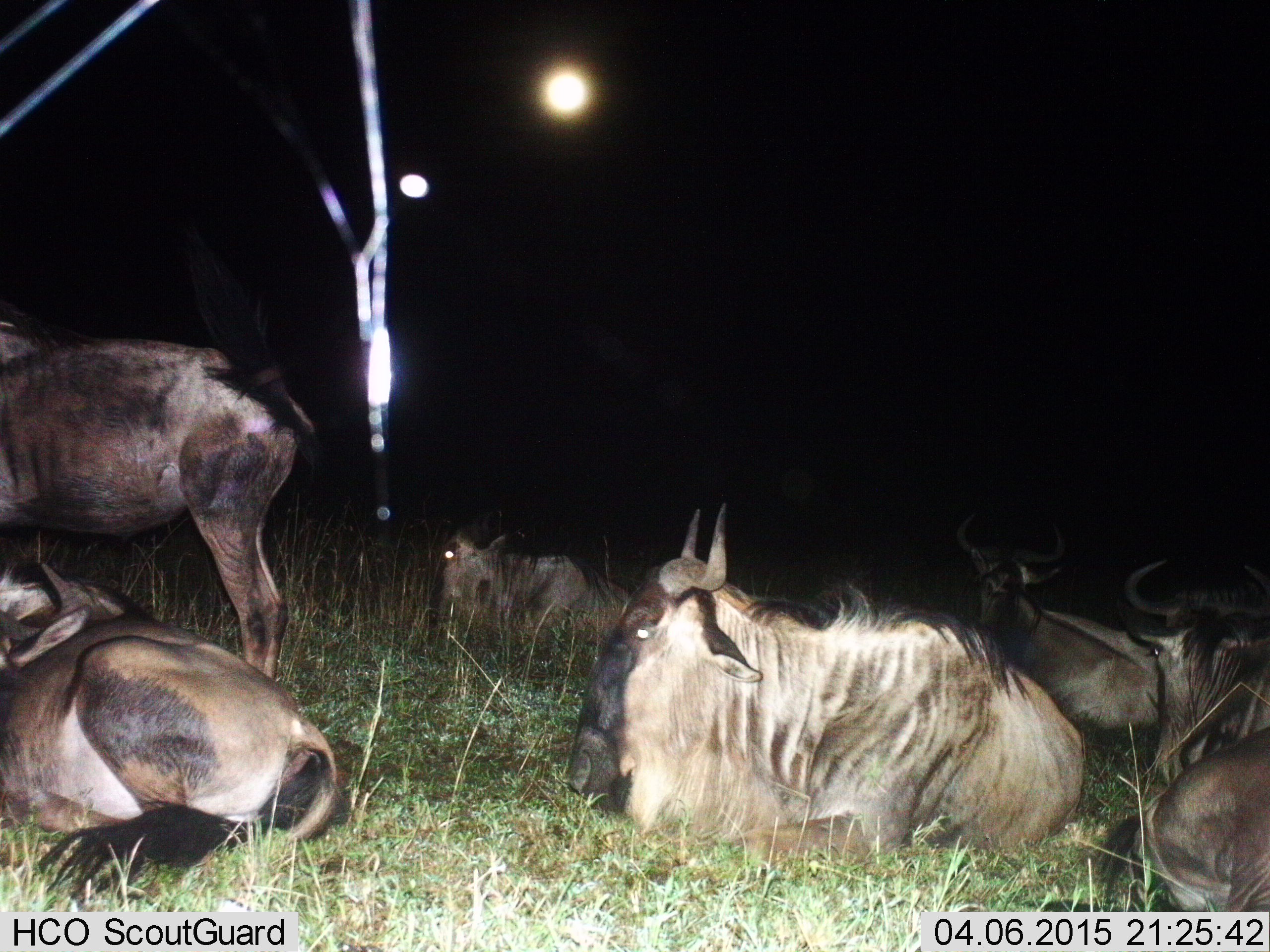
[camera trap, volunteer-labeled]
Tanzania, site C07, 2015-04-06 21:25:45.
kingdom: Animalia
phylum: Chordata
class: Mammalia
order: Artiodactyla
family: Bovidae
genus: Connochaetes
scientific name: Connochaetes taurinus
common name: blue wildebeest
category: wildebeest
Wildebeest (blue wildebeest) (Connochaetes taurinus), count 7. Behavior (volunteer vote fractions): standing 70%, resting 100%, moving 0%, interacting 10%. Young present (vote fraction): 0%. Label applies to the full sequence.